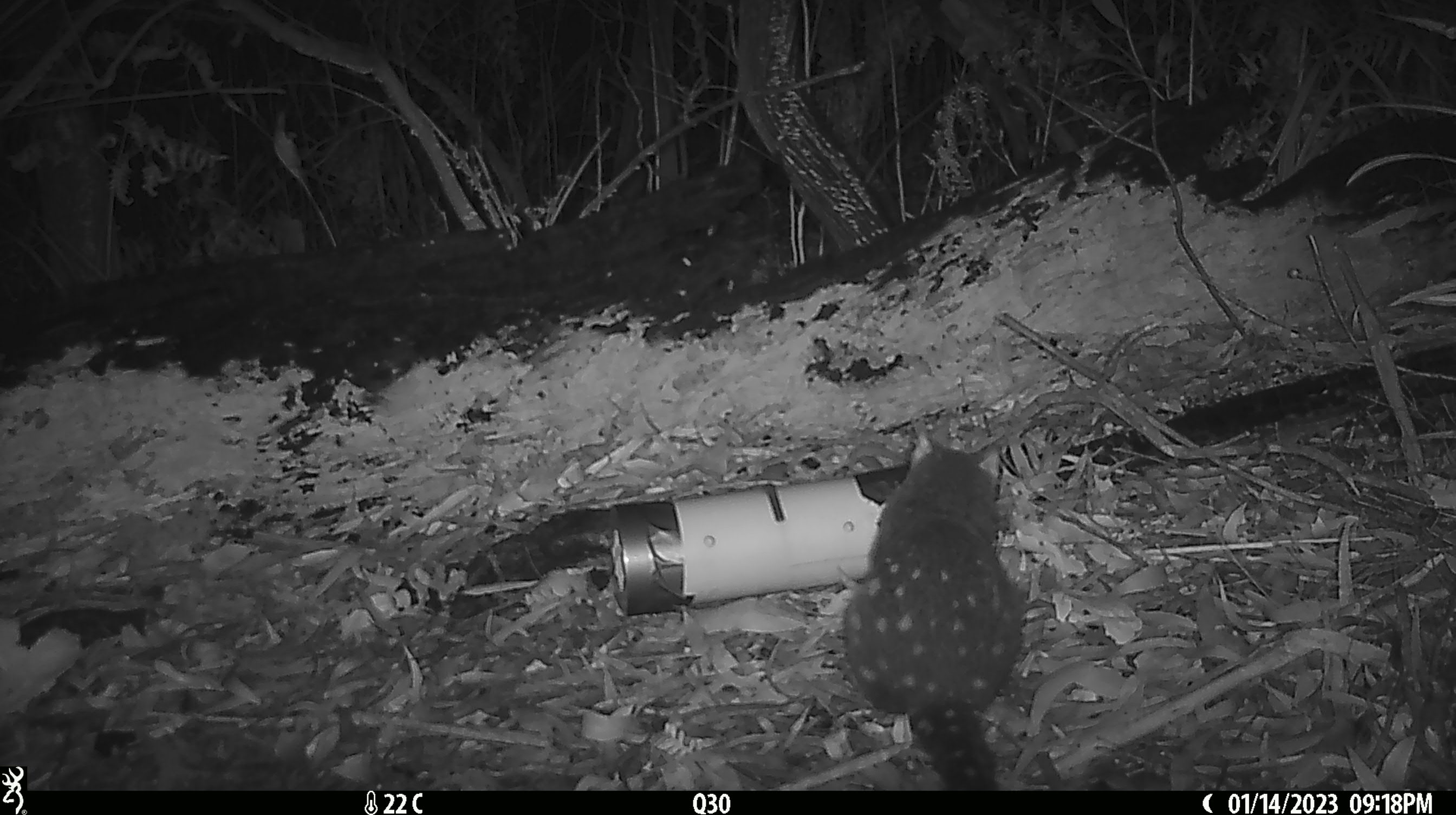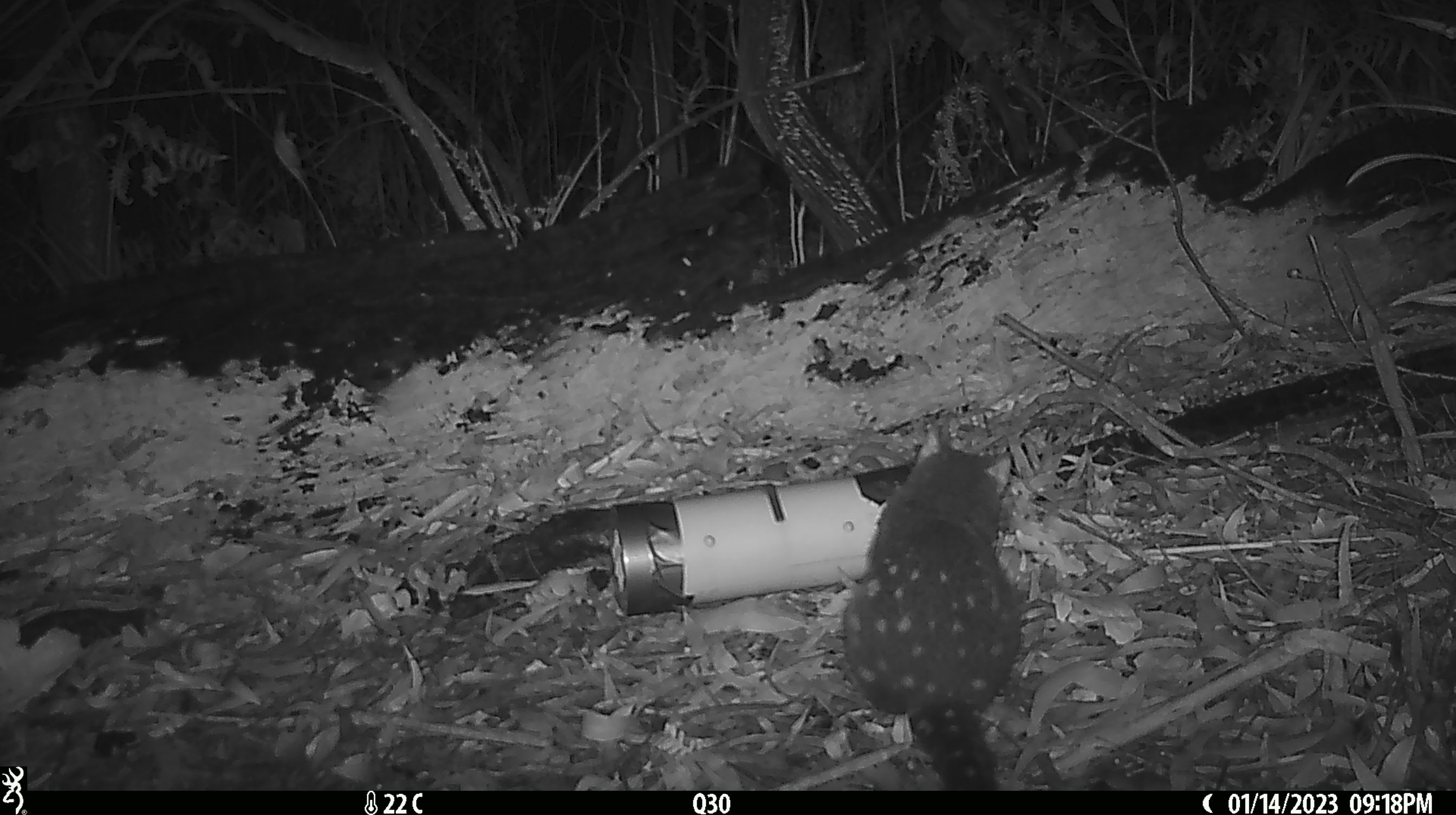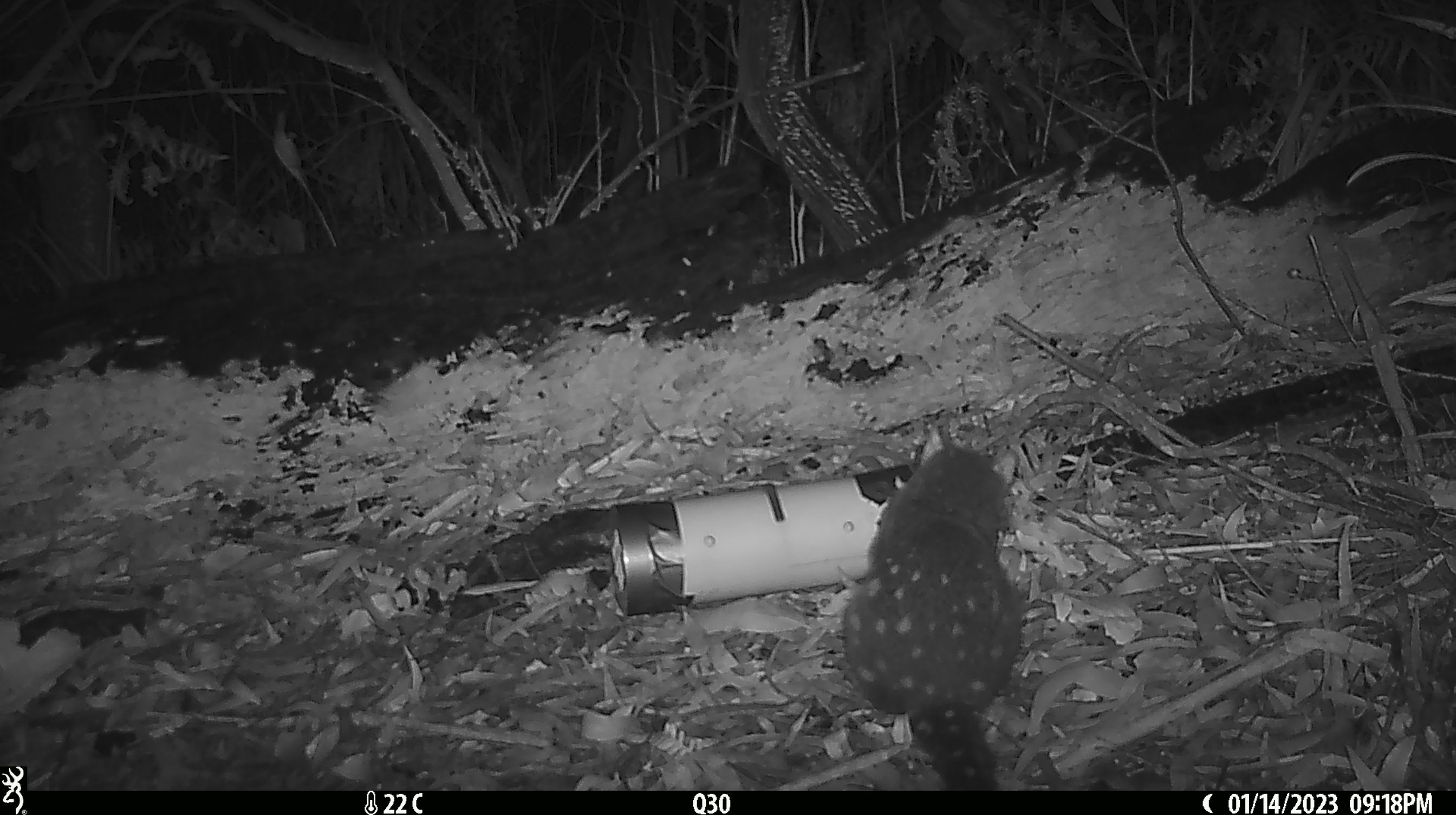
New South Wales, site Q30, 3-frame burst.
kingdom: Animalia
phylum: Chordata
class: Mammalia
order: Dasyuromorphia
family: Dasyuridae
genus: Dasyurus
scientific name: Dasyurus maculatus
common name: spotted-tailed quoll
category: quoll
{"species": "quoll (spotted-tailed quoll) (Dasyurus maculatus)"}